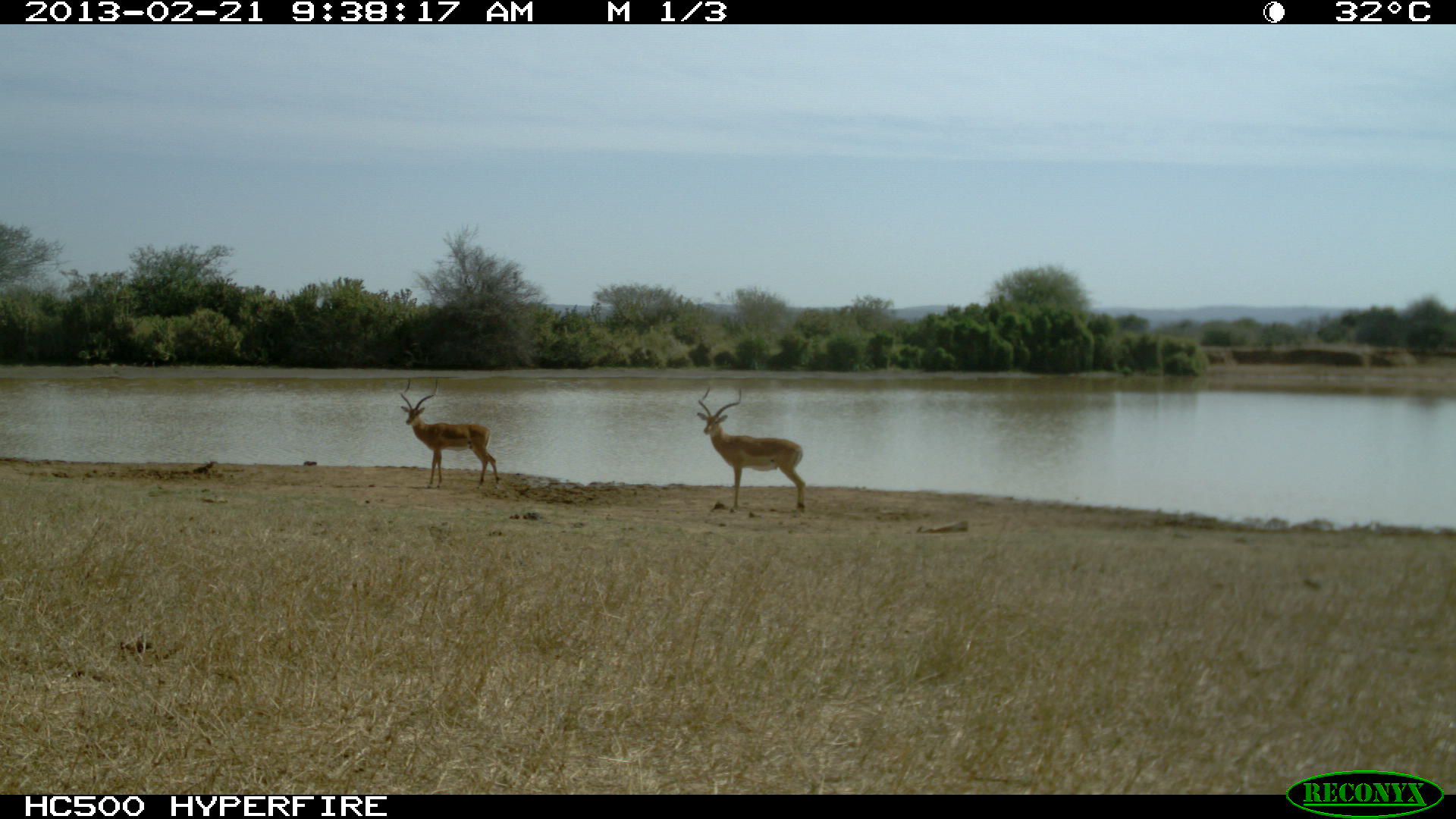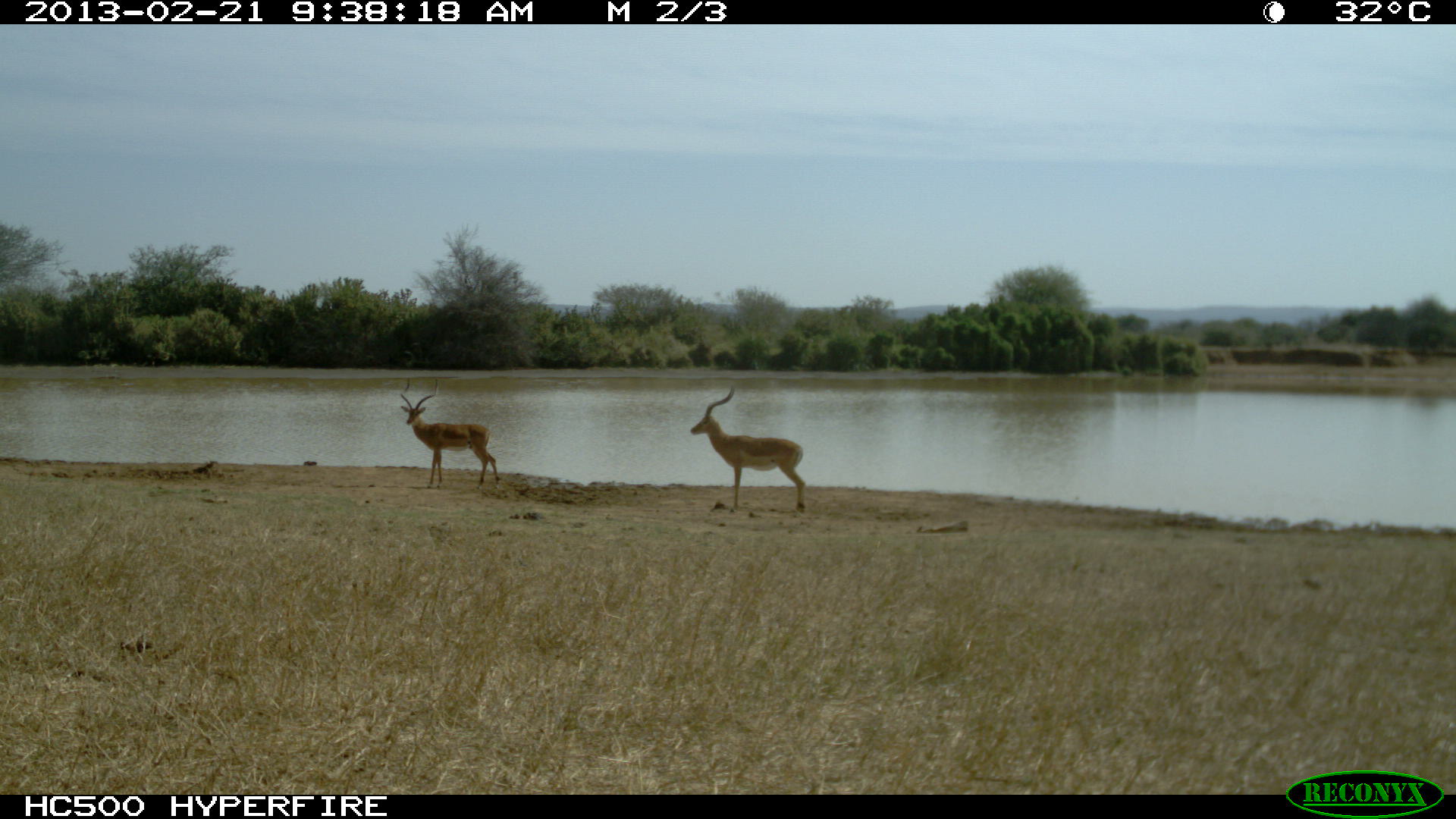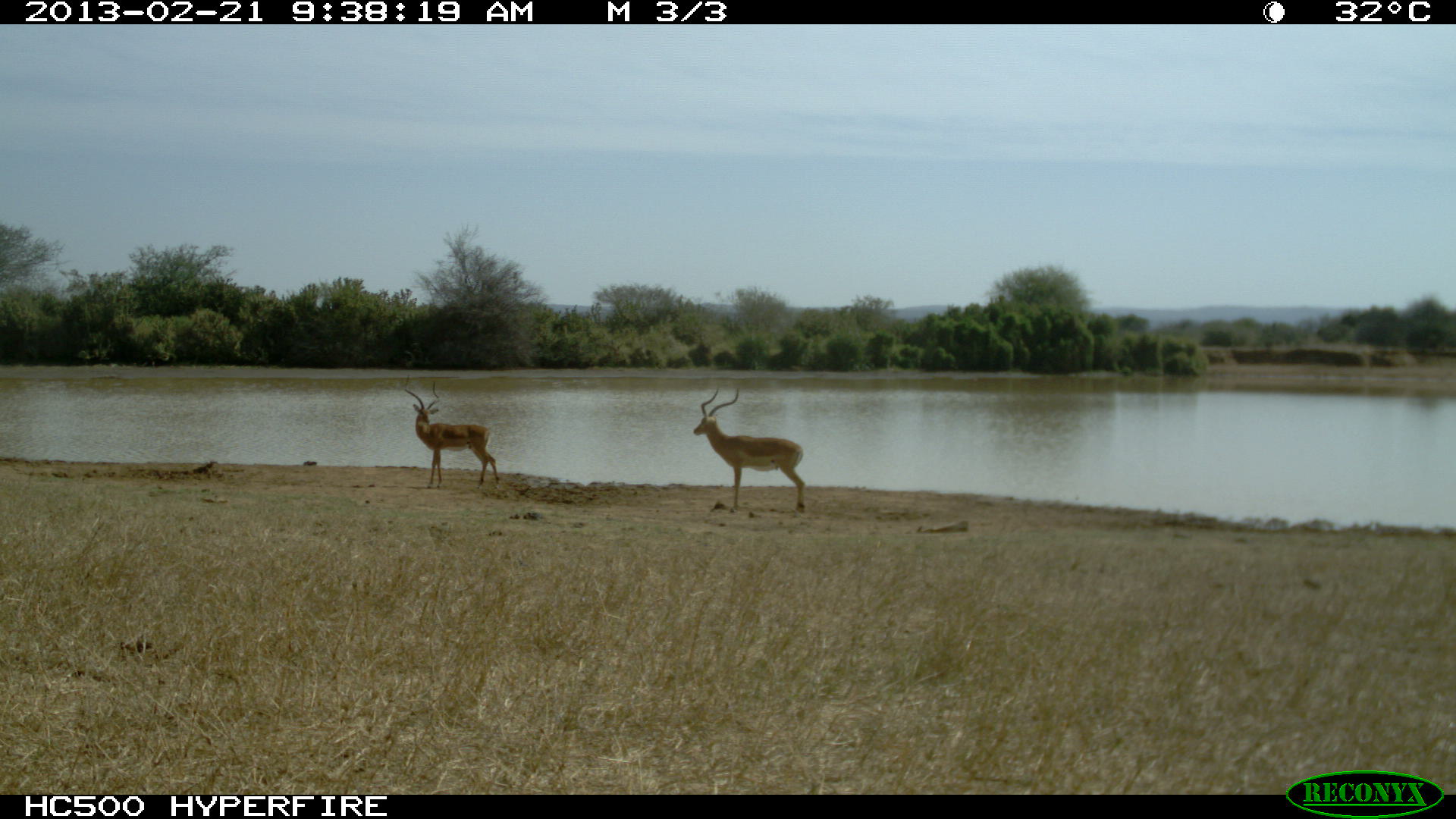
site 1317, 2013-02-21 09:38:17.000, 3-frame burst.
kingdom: Animalia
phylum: Chordata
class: Mammalia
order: Artiodactyla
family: Bovidae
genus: Aepyceros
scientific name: Aepyceros melampus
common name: impala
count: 2